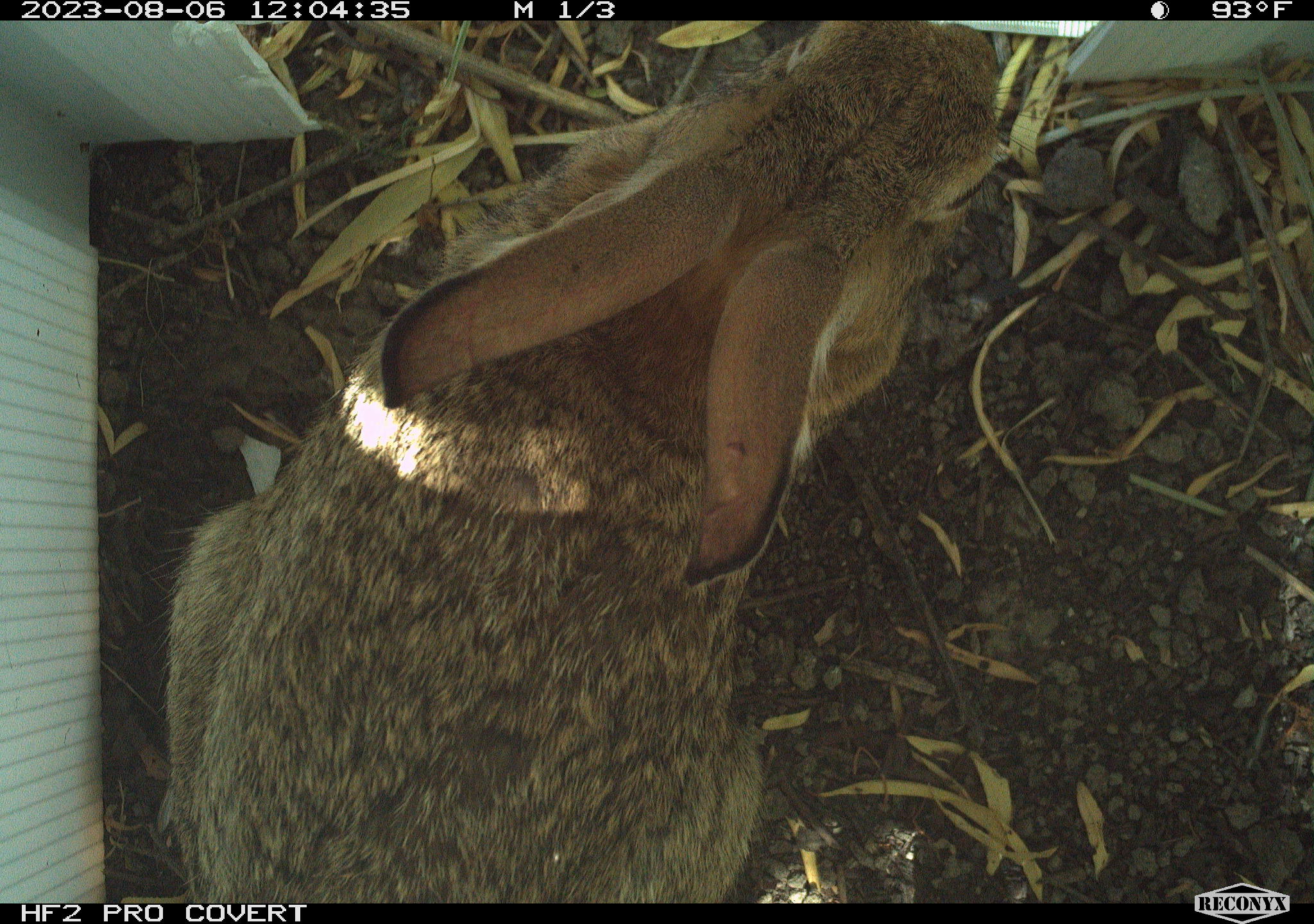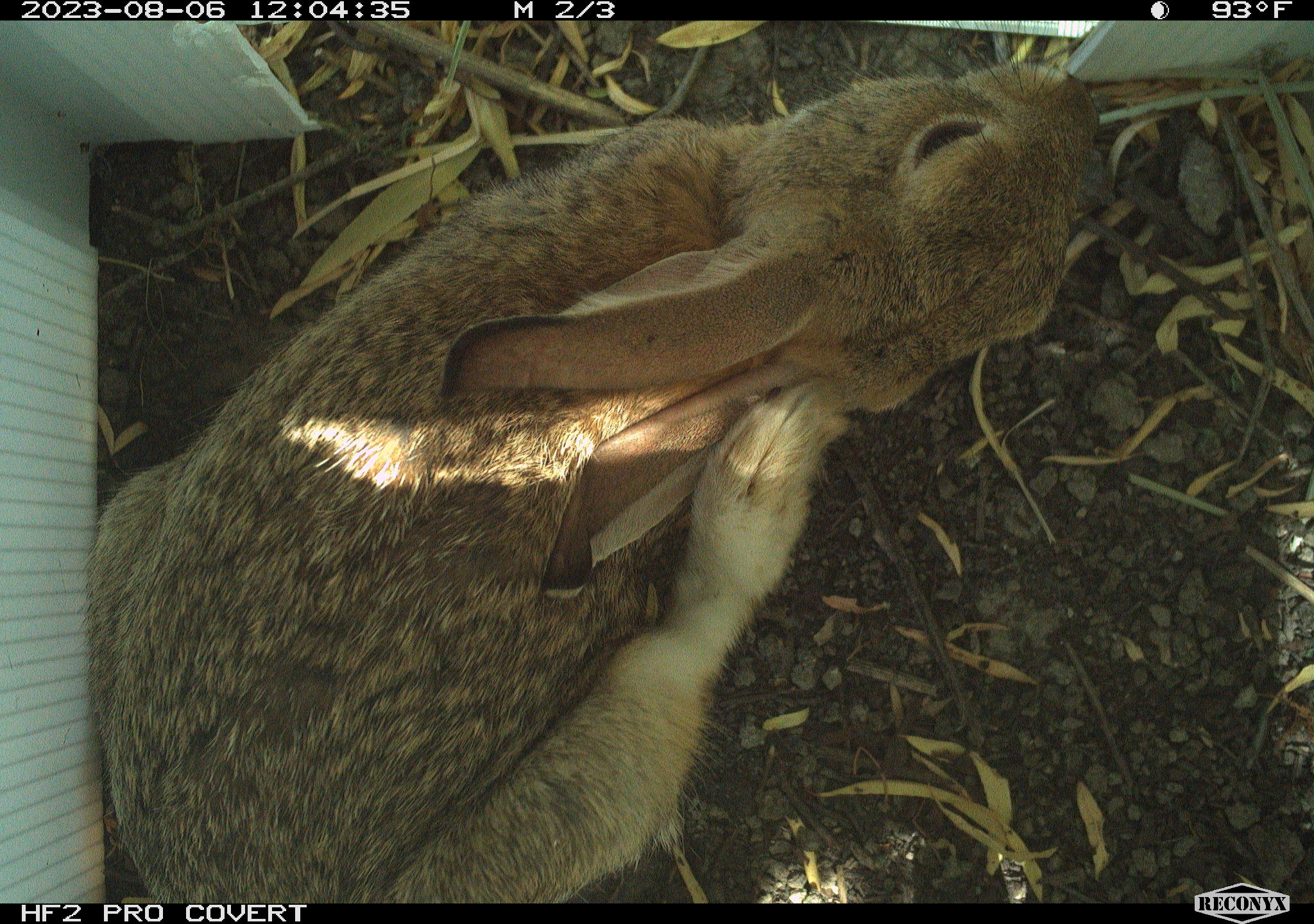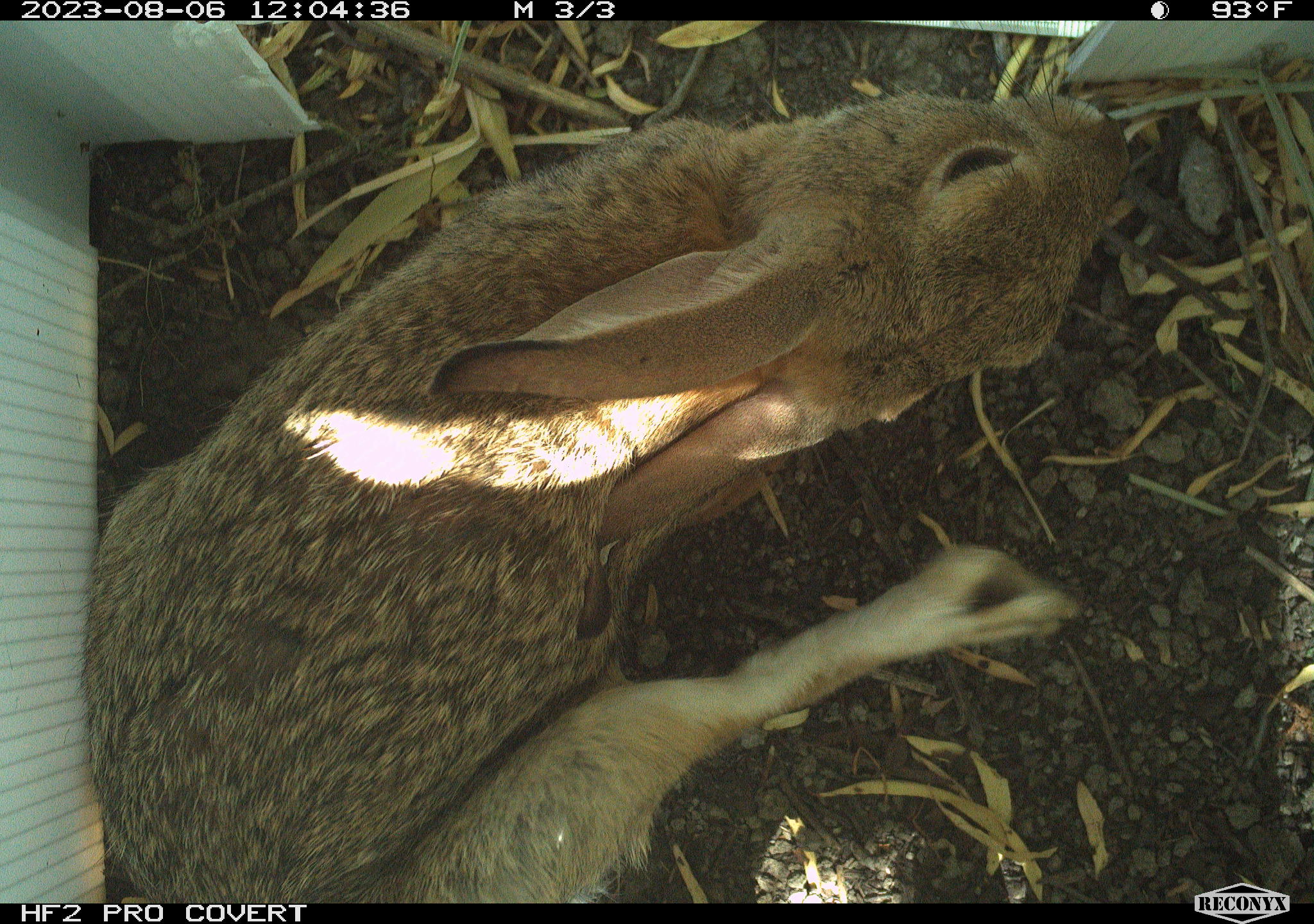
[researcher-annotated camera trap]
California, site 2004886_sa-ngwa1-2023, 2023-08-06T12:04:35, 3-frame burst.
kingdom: Animalia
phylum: Chordata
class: Mammalia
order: Lagomorpha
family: Leporidae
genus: Sylvilagus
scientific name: Sylvilagus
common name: cottontail rabbits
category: sylvilagus species